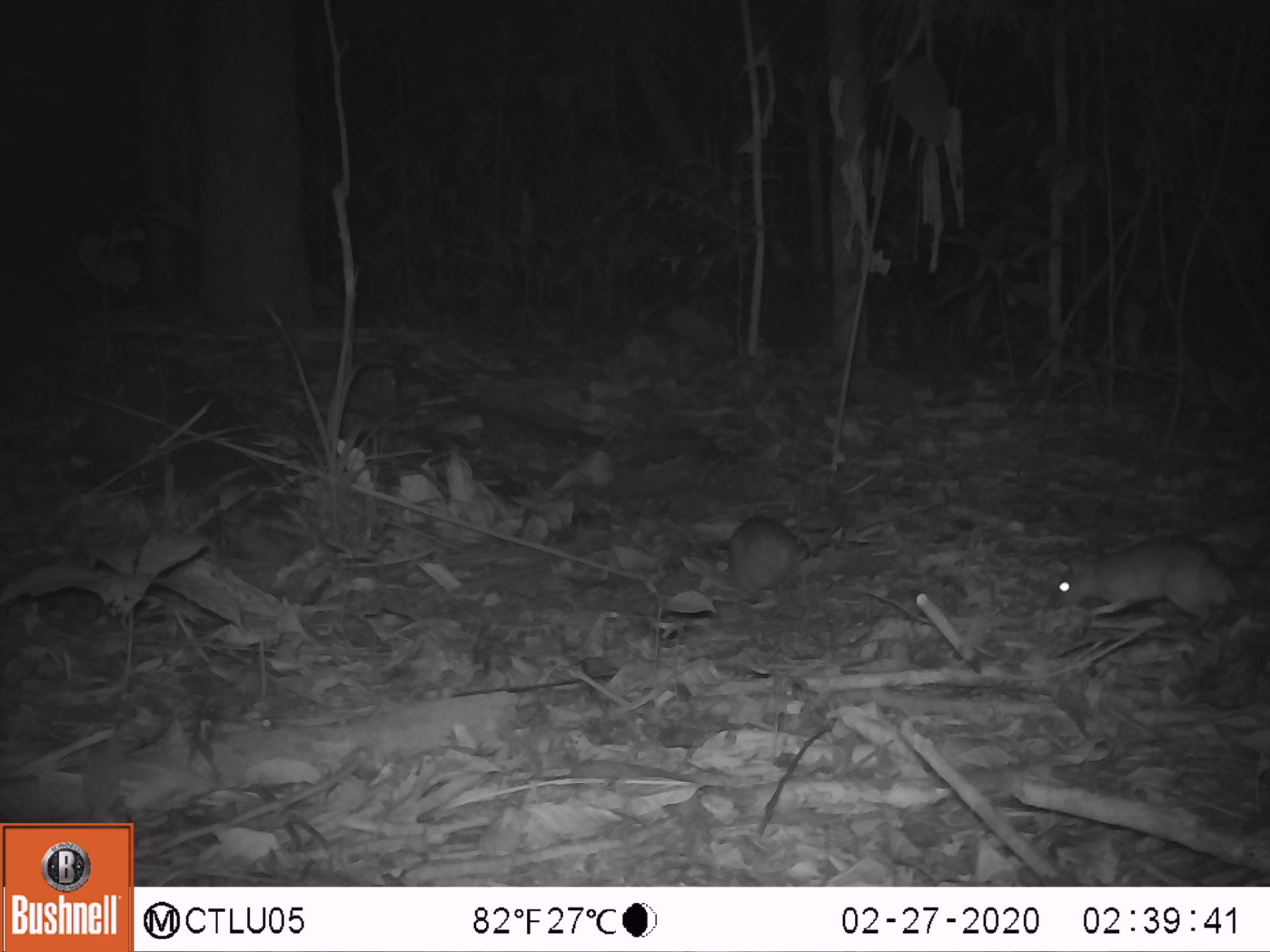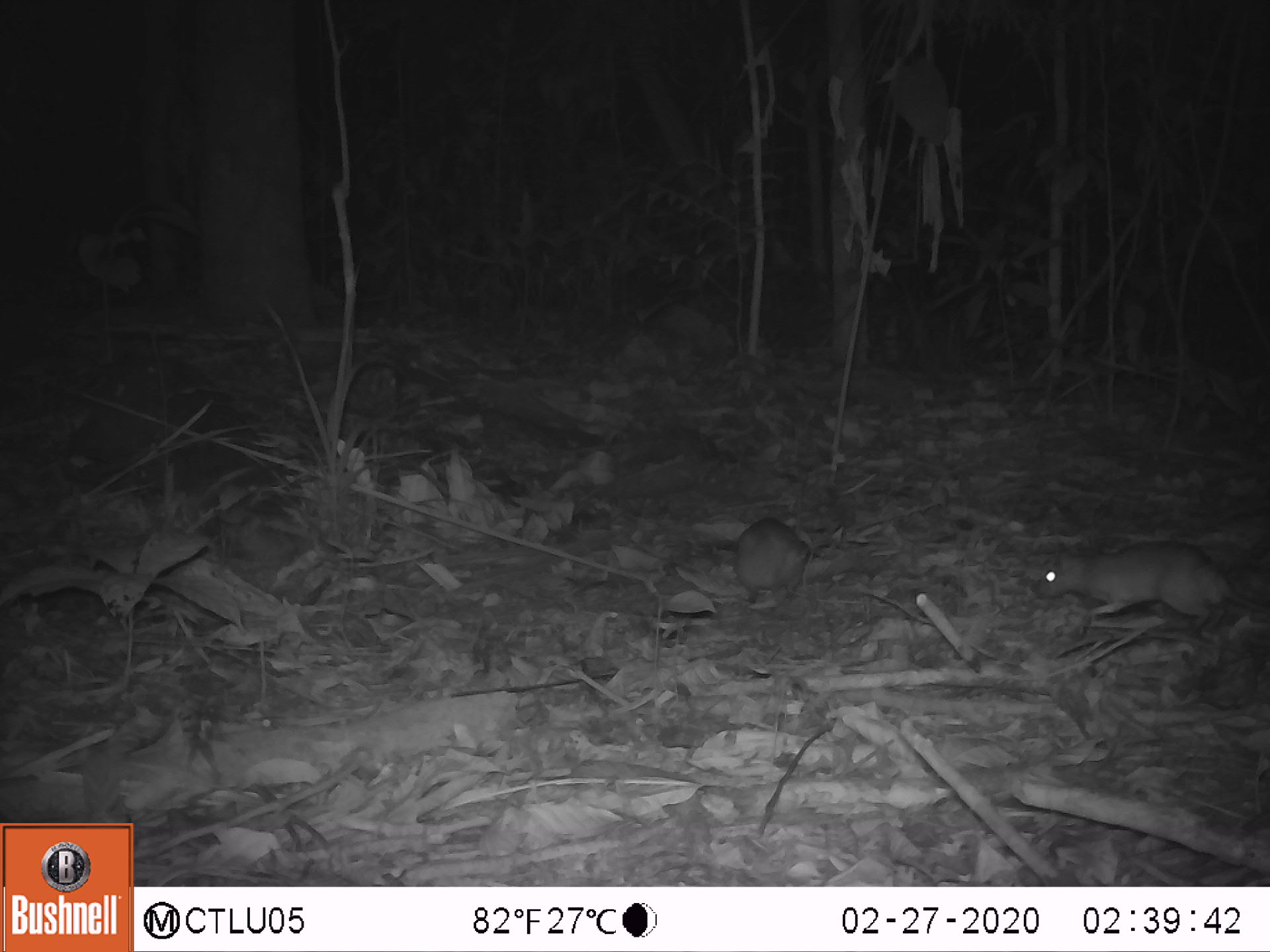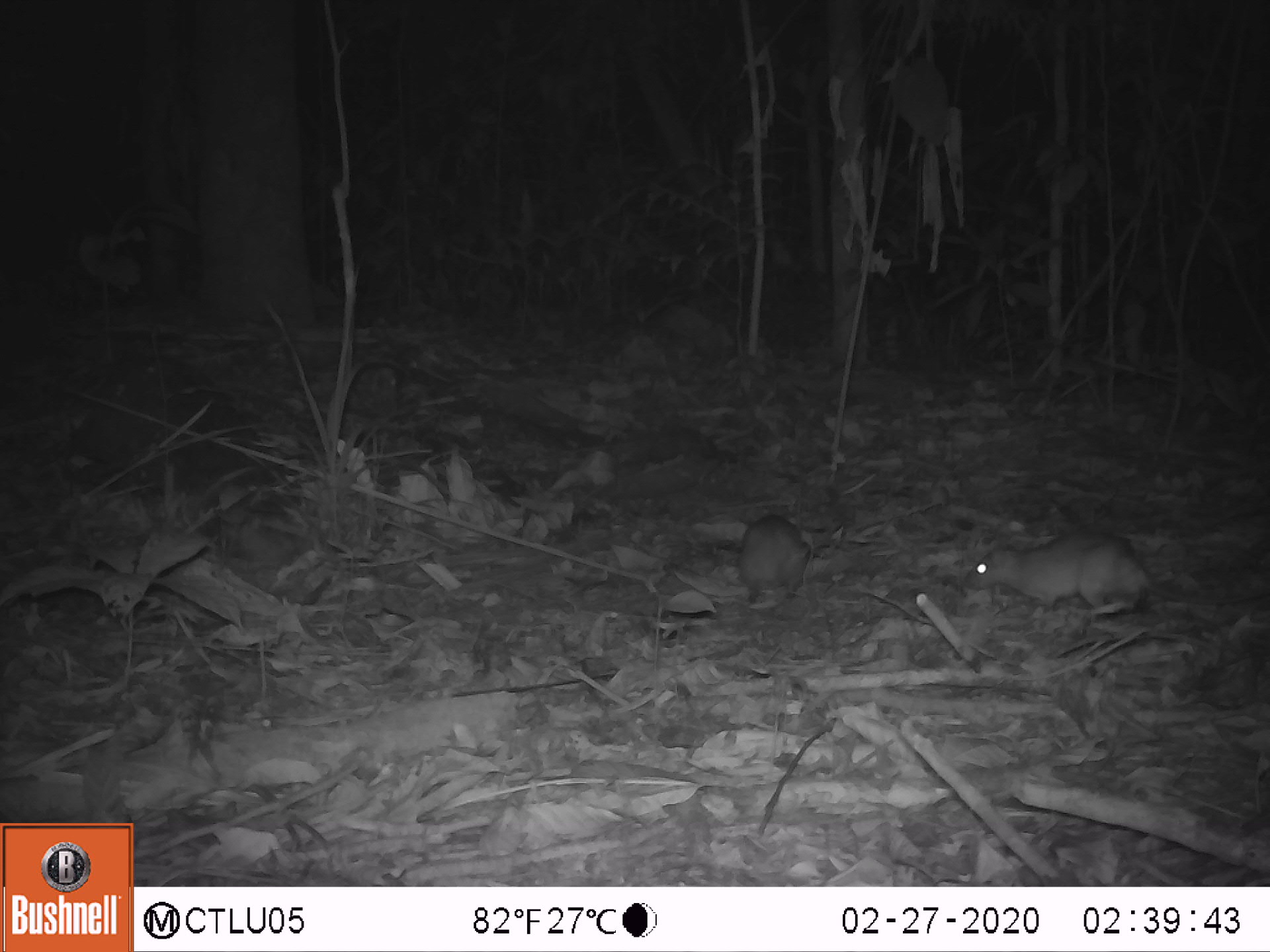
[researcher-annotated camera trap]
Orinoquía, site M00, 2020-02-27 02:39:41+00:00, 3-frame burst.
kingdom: Animalia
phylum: Chordata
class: Mammalia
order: Rodentia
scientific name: Rodentia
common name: rodent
Rodent (Rodentia).